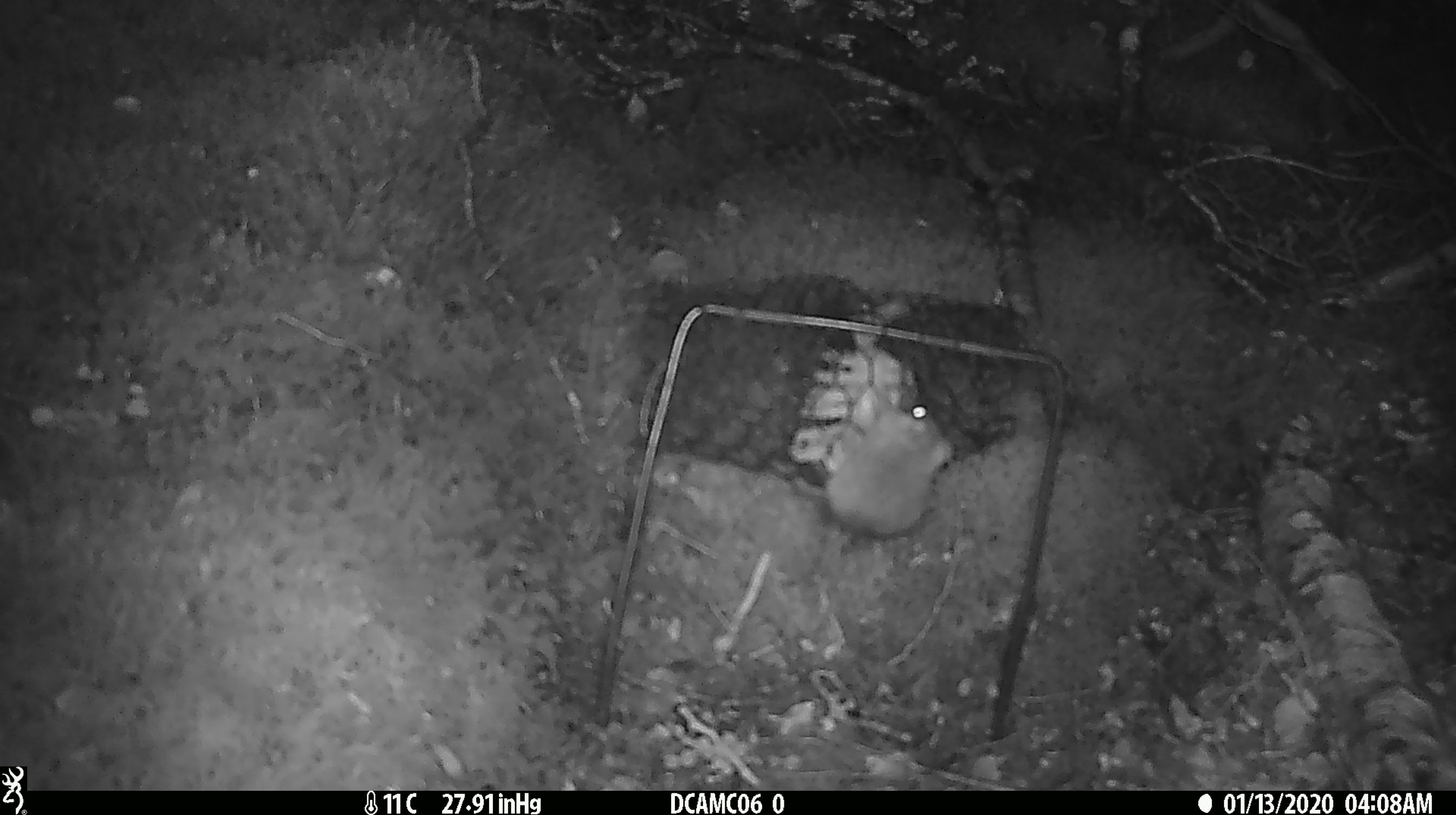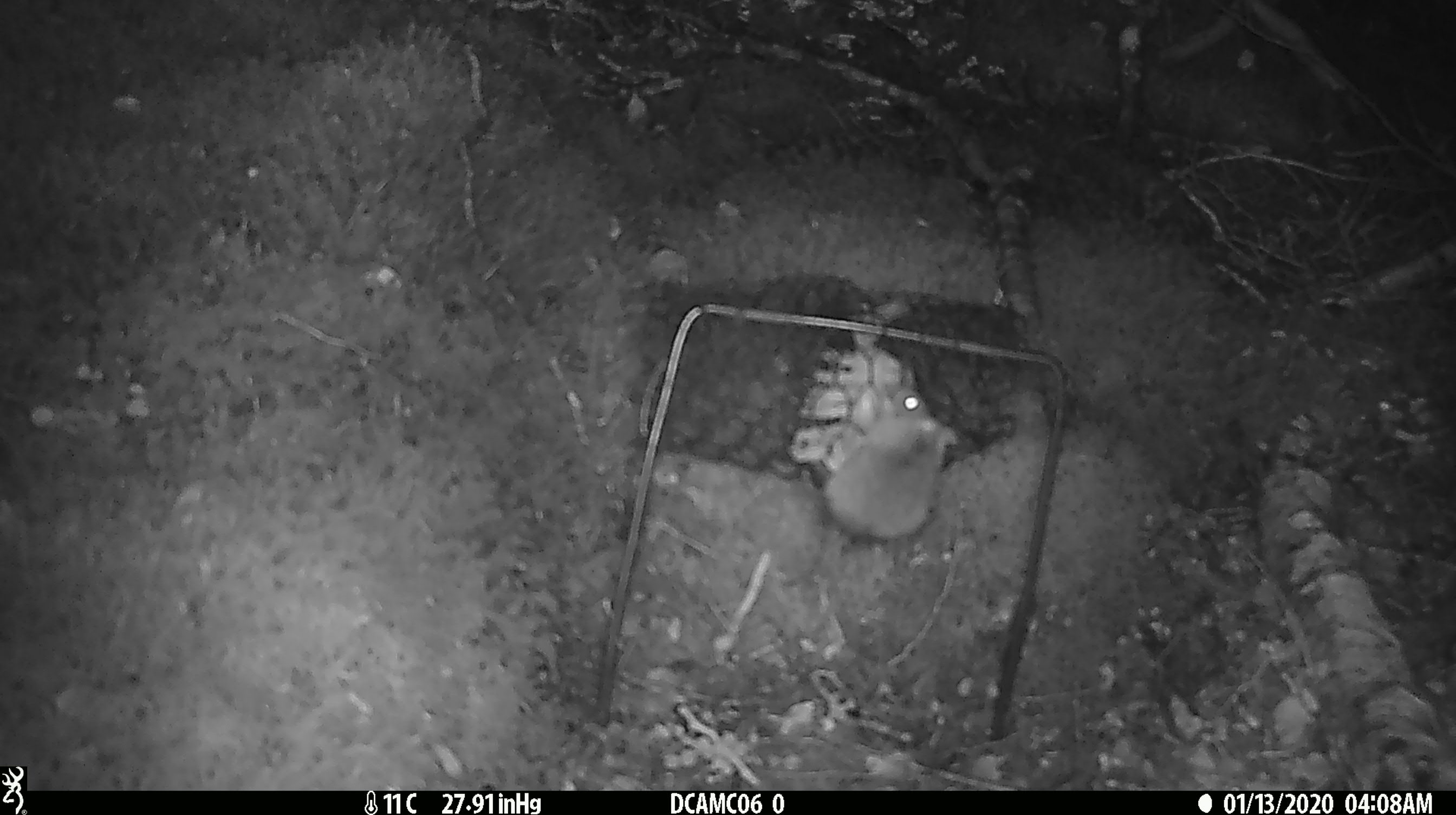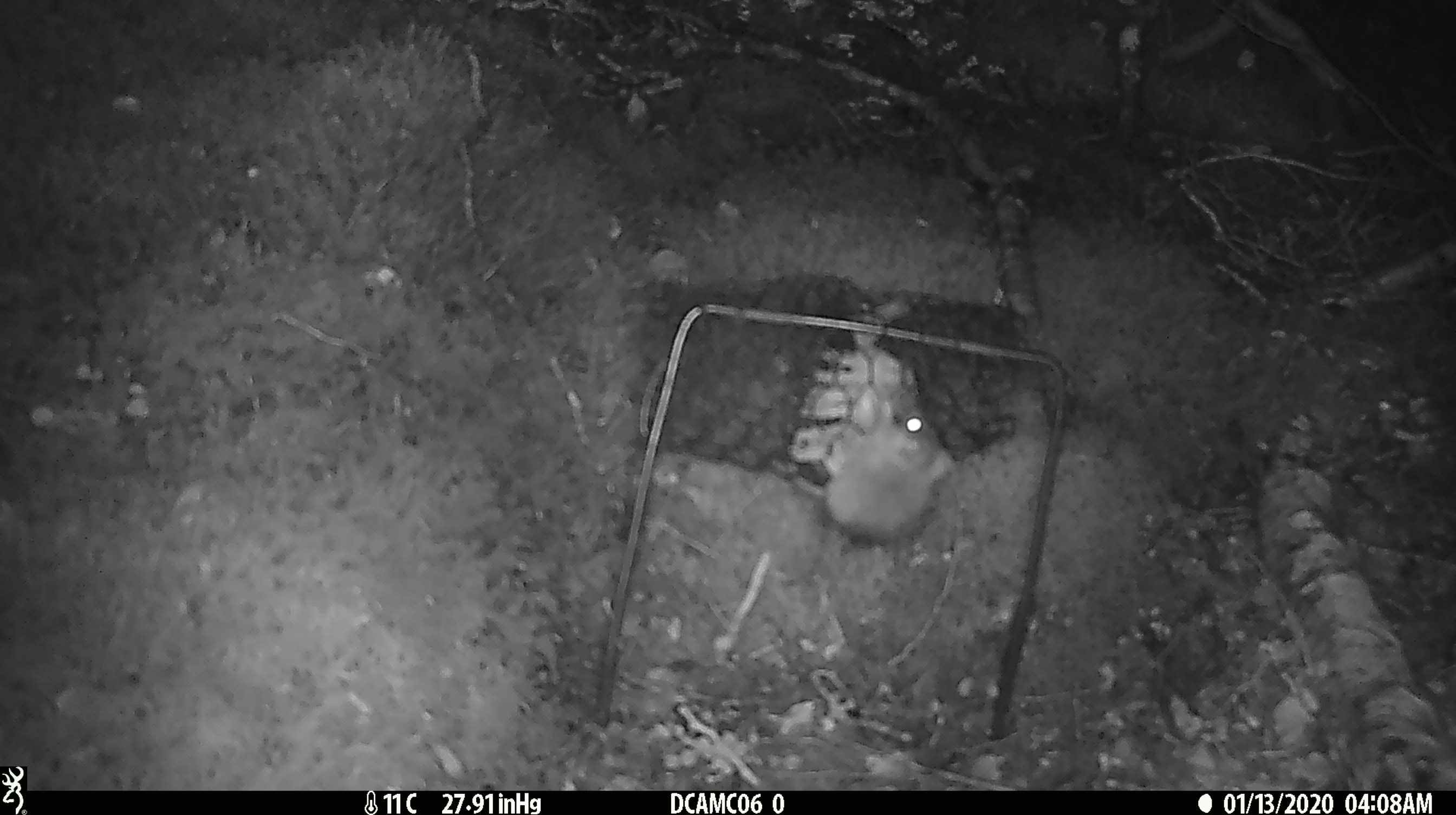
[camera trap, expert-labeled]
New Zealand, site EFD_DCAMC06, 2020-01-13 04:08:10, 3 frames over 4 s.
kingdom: Animalia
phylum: Chordata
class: Mammalia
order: Rodentia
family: Muridae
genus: Mus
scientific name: Mus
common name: mouse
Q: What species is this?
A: Mouse (Mus).